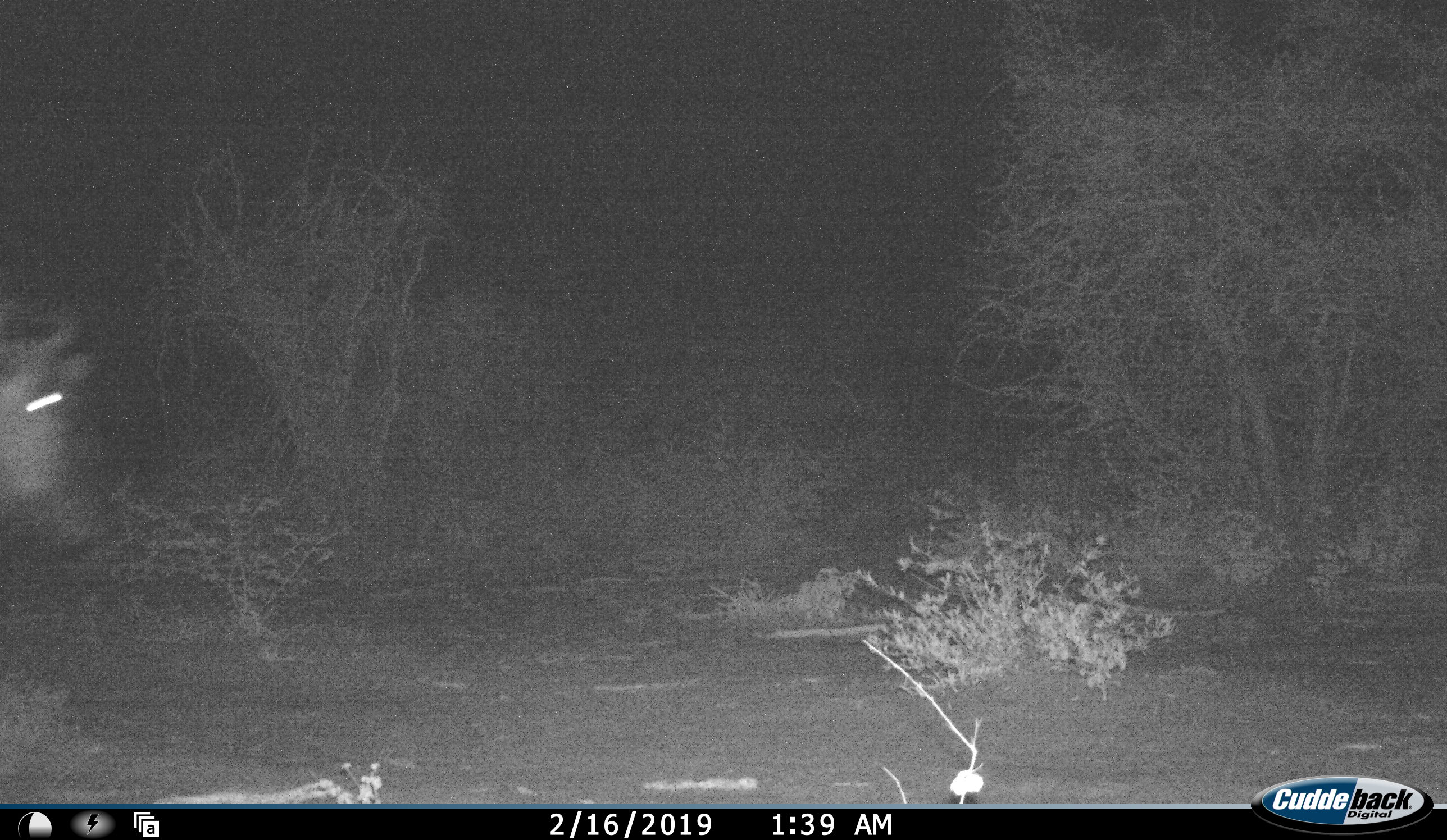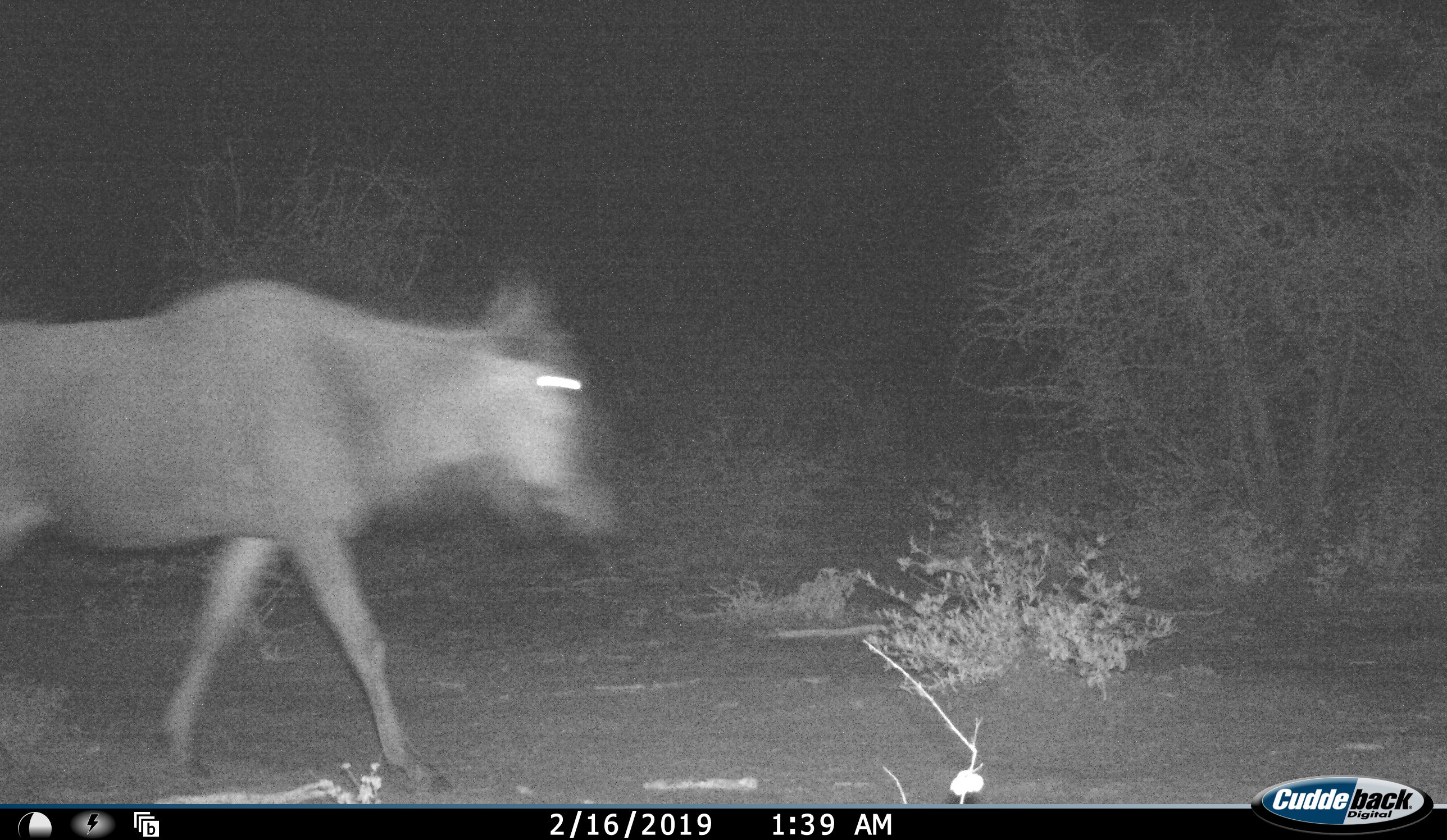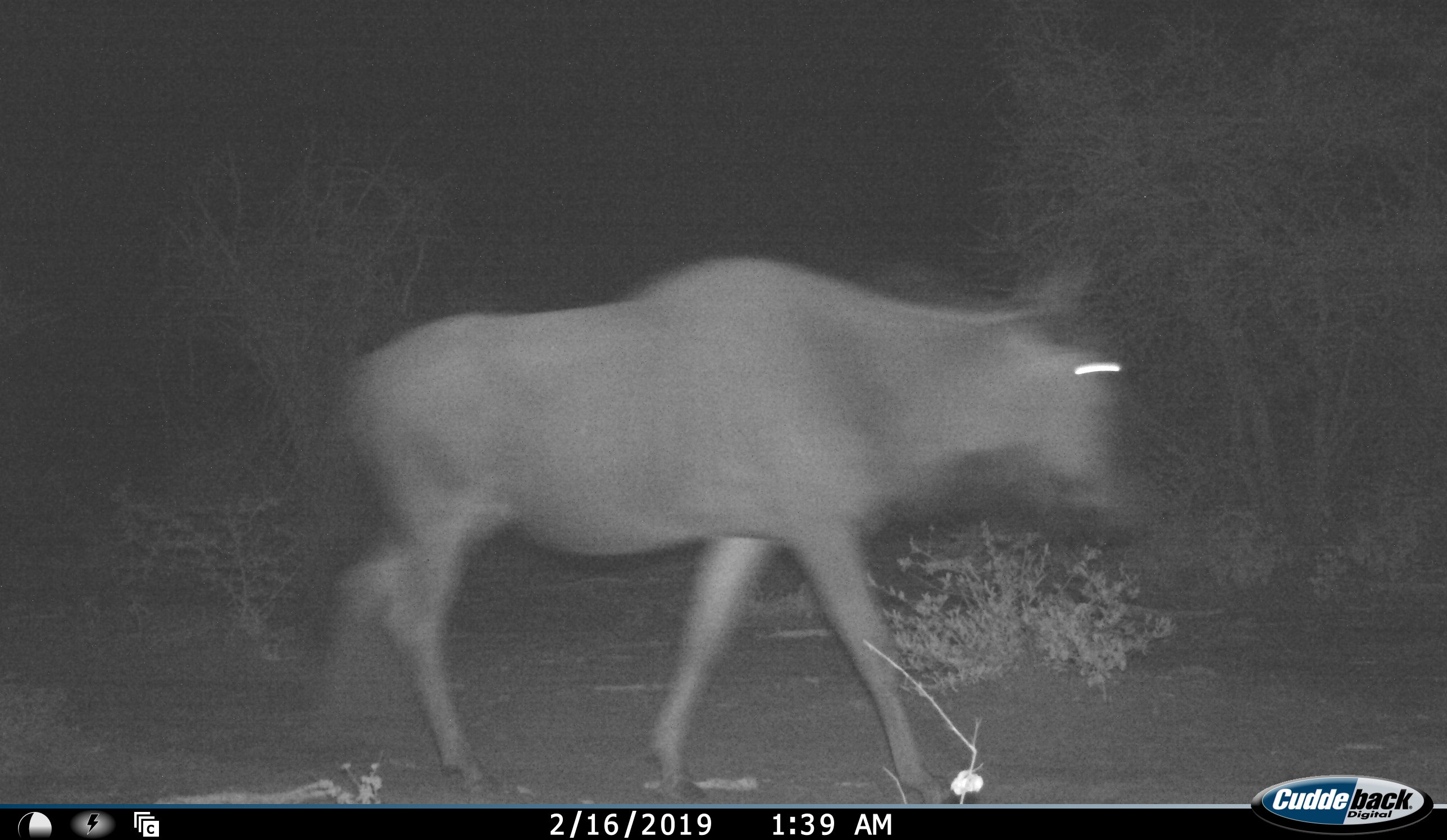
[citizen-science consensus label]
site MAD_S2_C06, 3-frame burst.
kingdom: Animalia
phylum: Chordata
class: Mammalia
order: Artiodactyla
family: Bovidae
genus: Connochaetes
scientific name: Connochaetes taurinus taurinus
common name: blue wildebeest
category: wildebeestblue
Wildebeestblue (blue wildebeest) (Connochaetes taurinus taurinus), count 1. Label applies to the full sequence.